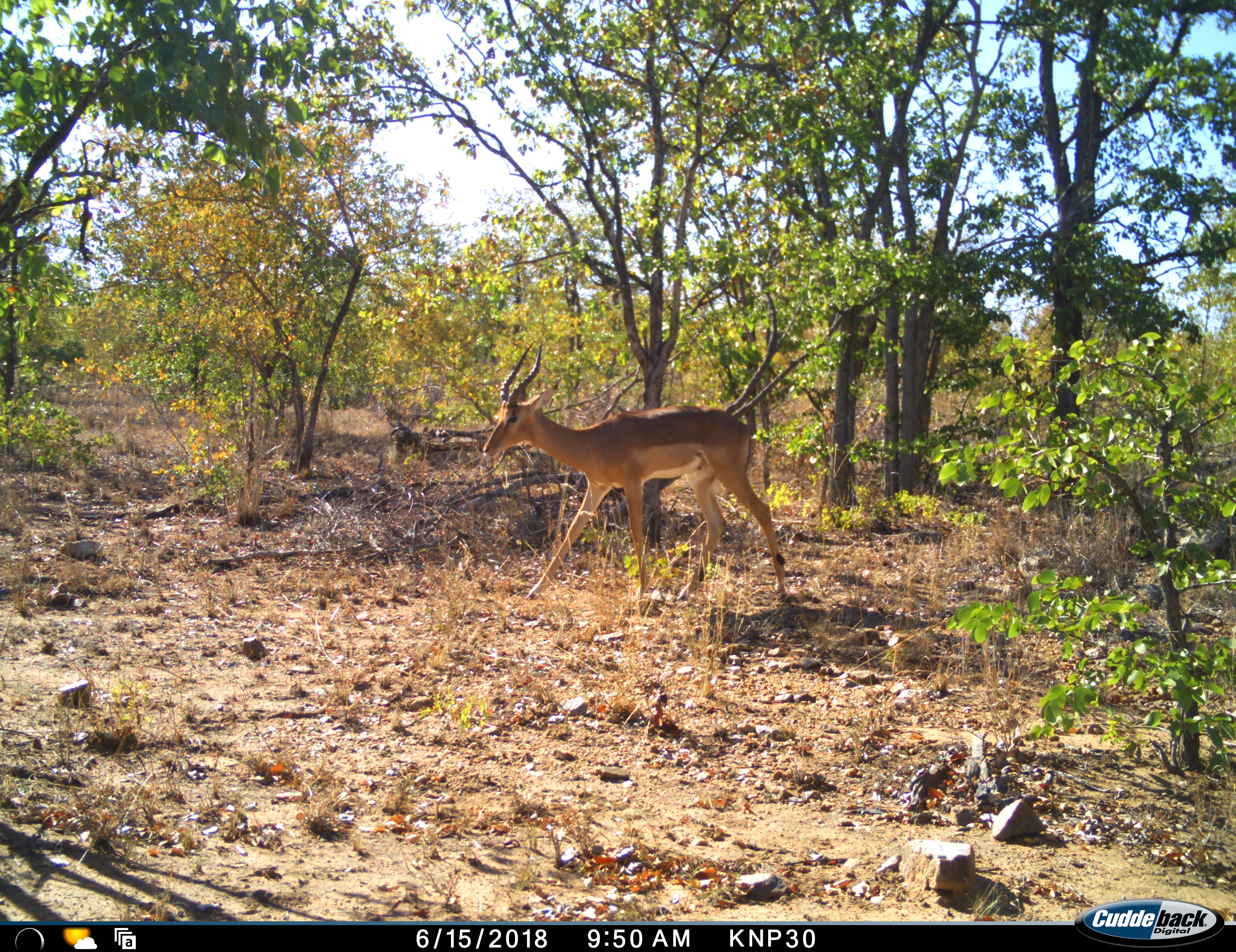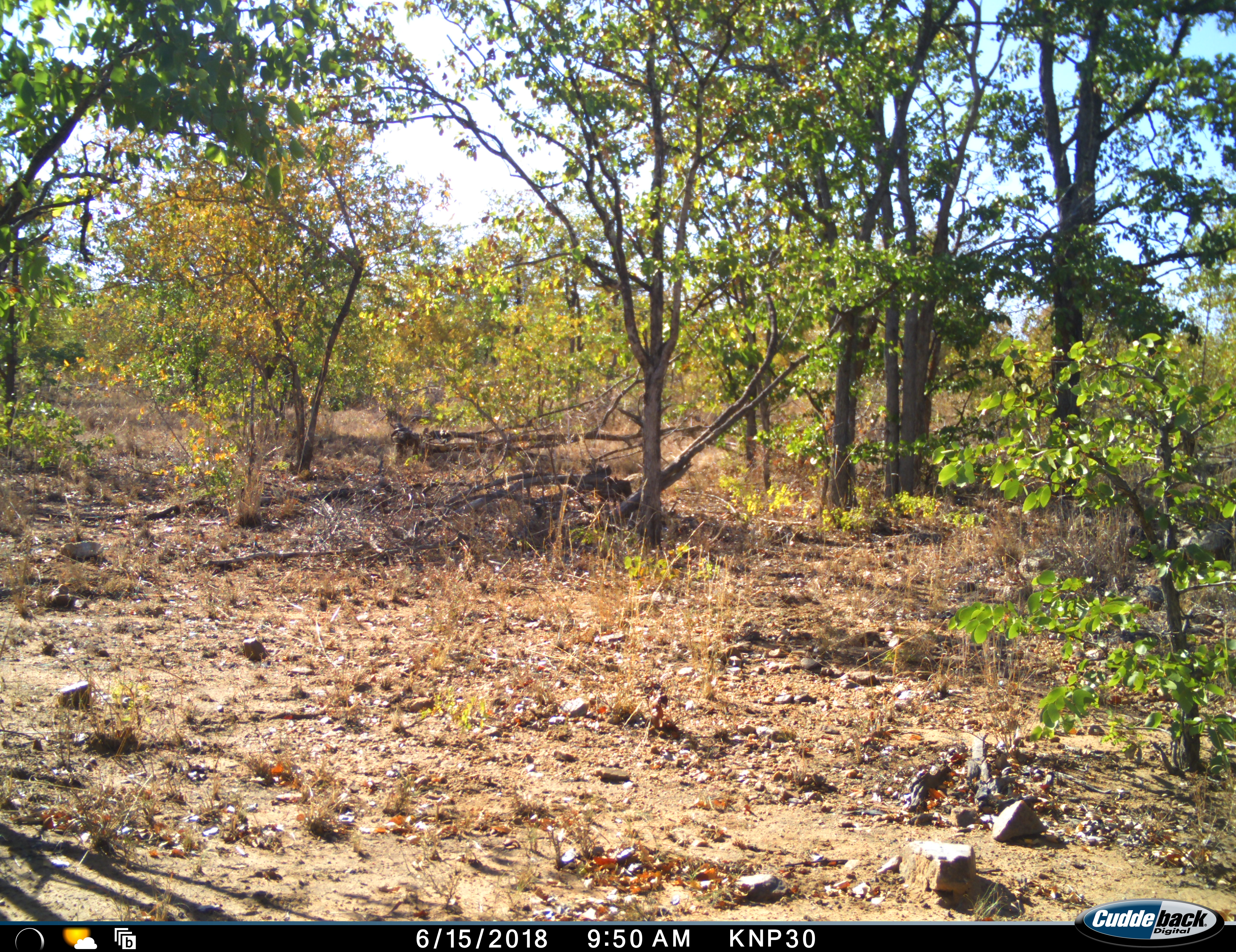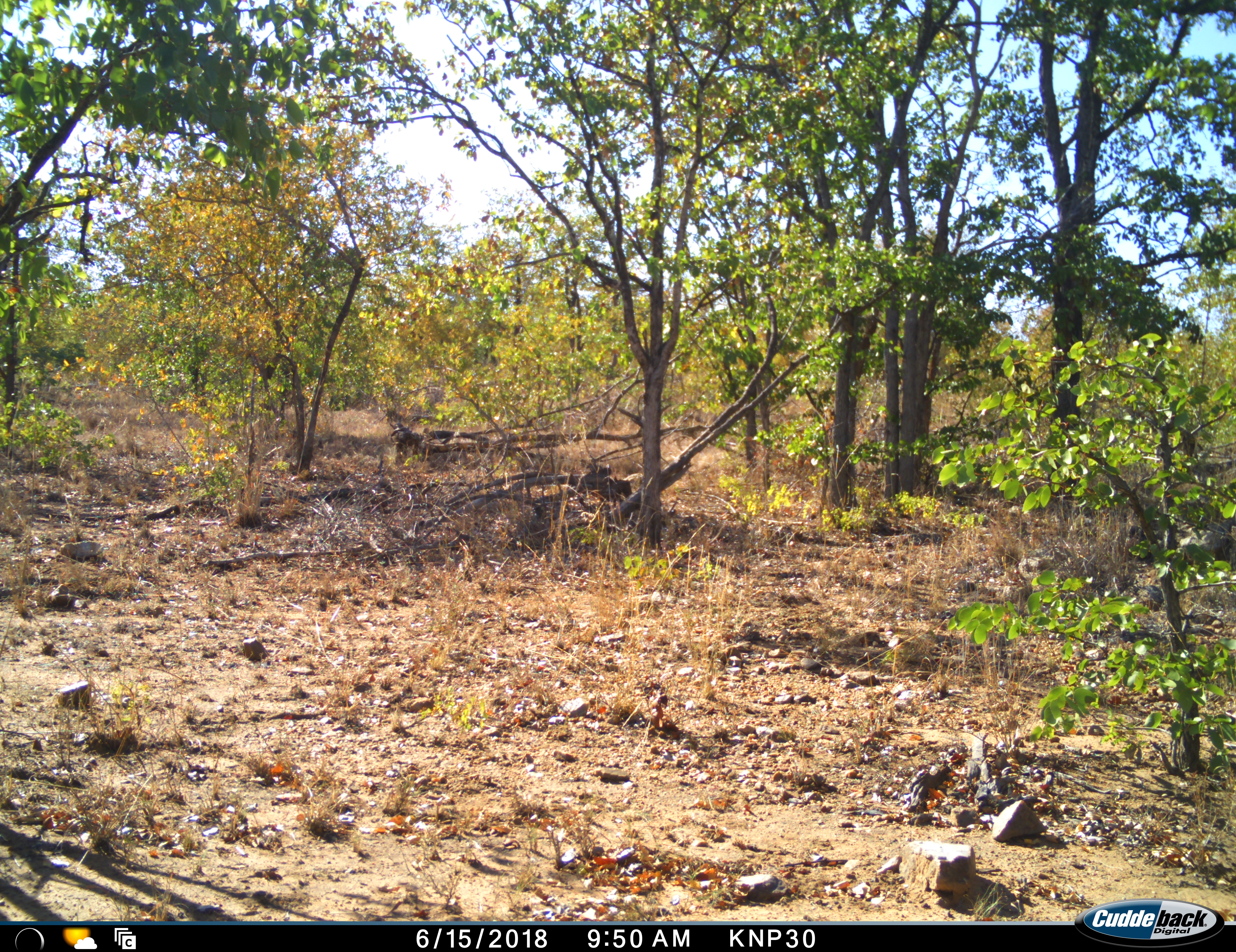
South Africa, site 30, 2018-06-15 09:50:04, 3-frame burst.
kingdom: Animalia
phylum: Chordata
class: Mammalia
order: Artiodactyla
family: Bovidae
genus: Aepyceros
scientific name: Aepyceros melampus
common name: impala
Impala (Aepyceros melampus), count 1. Behavior (volunteer vote fractions): standing 0%, resting 0%, moving 100%, interacting 0%. Young present (vote fraction): 0%. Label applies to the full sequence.